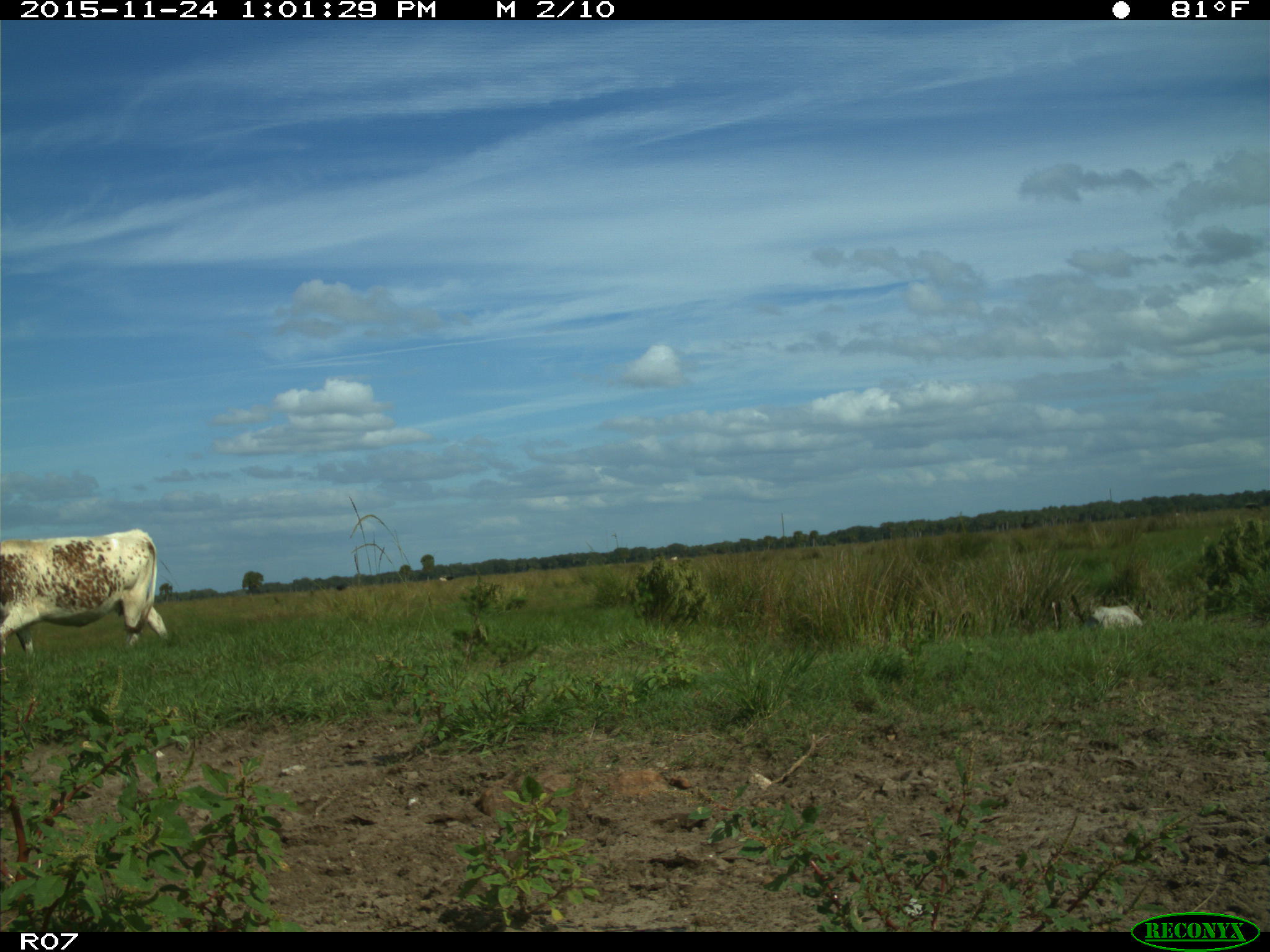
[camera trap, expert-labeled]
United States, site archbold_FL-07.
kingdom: Animalia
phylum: Chordata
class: Mammalia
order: Artiodactyla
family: Bovidae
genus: Bos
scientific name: Bos taurus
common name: domestic cow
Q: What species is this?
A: Bos taurus (domestic cow).